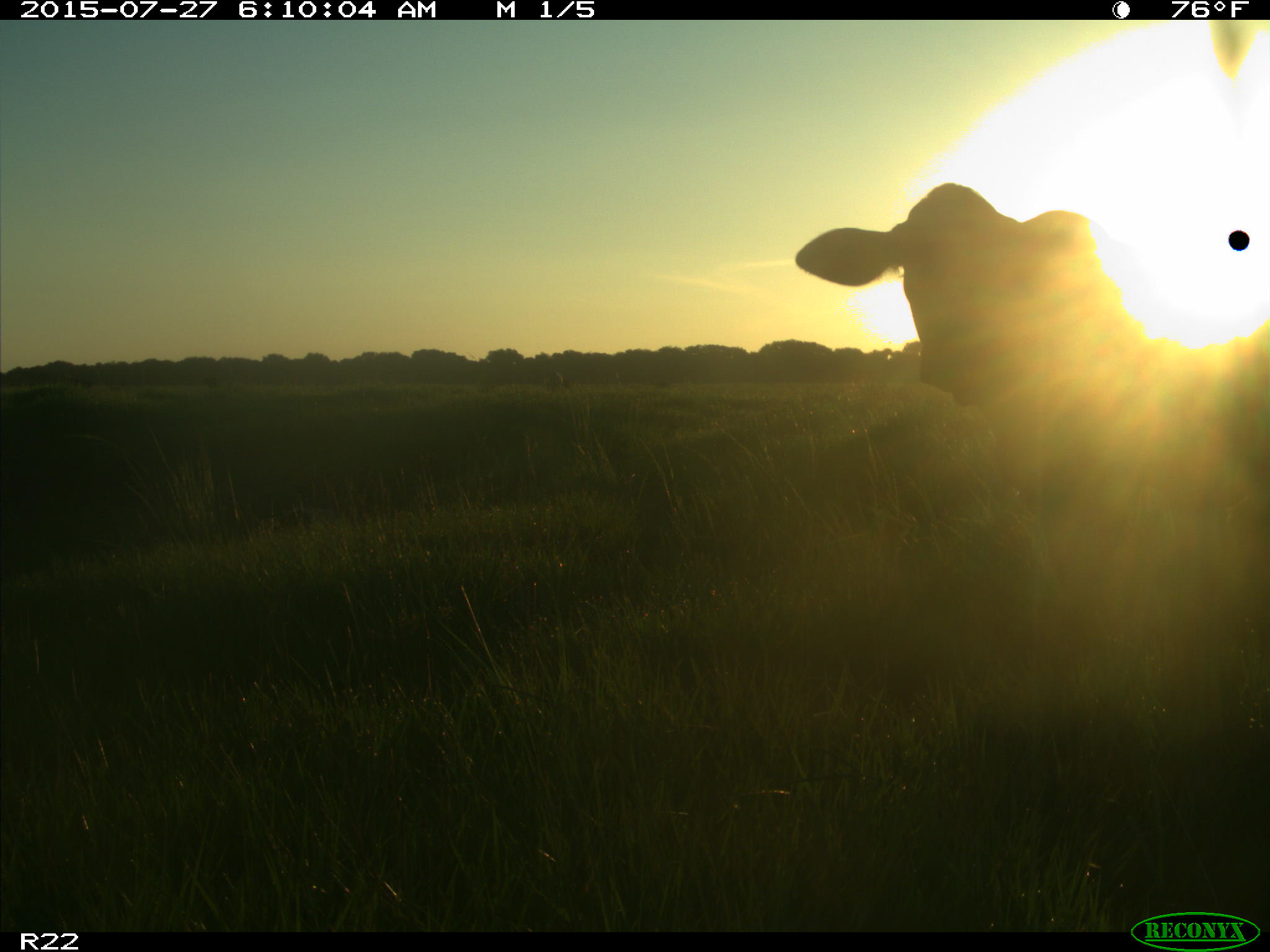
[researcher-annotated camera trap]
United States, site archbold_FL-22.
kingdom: Animalia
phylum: Chordata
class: Mammalia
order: Artiodactyla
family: Bovidae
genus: Bos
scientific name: Bos taurus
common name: domestic cow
Bos taurus (domestic cow).